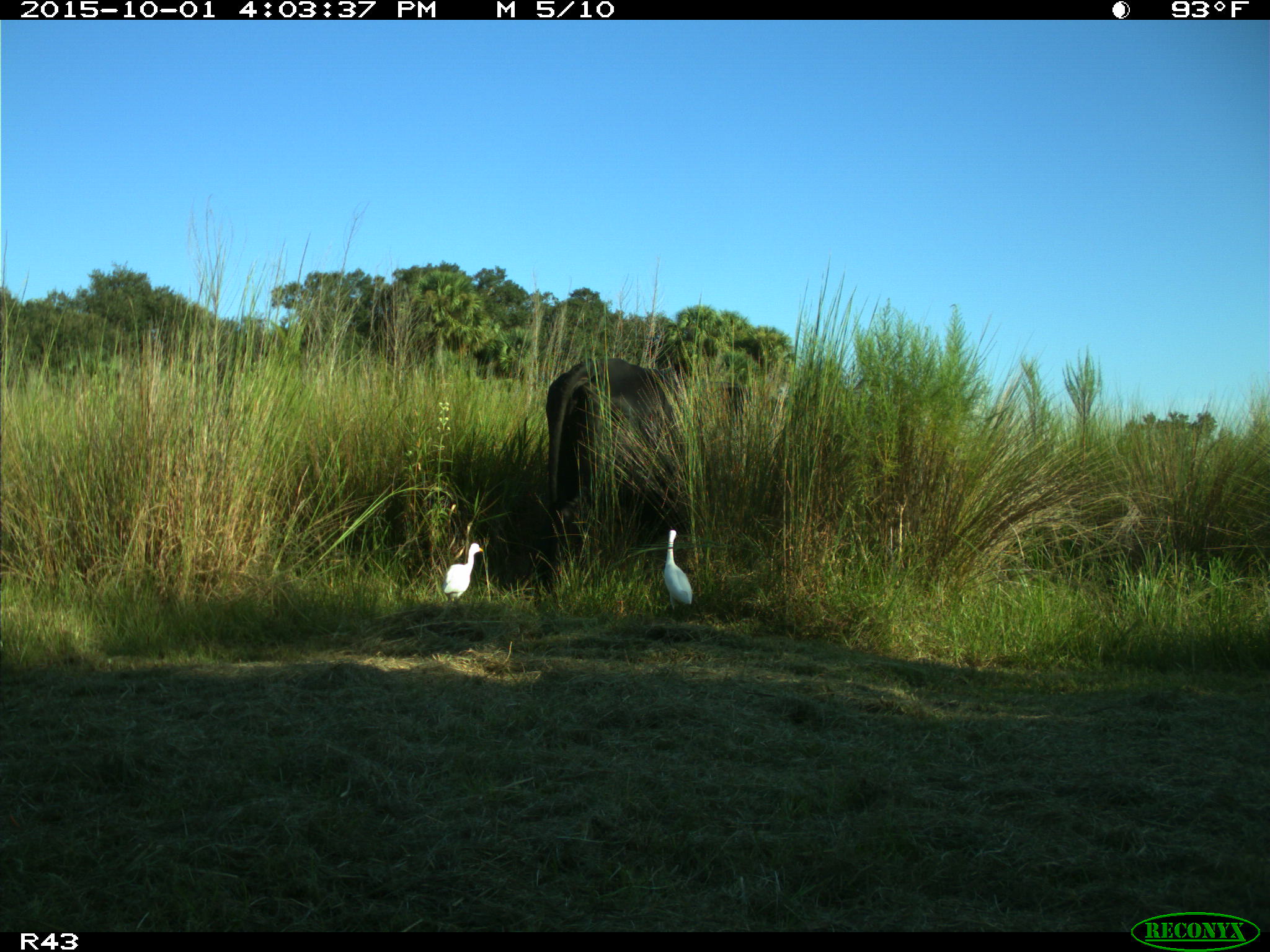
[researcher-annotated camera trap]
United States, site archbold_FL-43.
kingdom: Animalia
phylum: Chordata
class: Mammalia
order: Artiodactyla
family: Bovidae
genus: Bos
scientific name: Bos taurus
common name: domestic cow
Bos taurus (domestic cow).